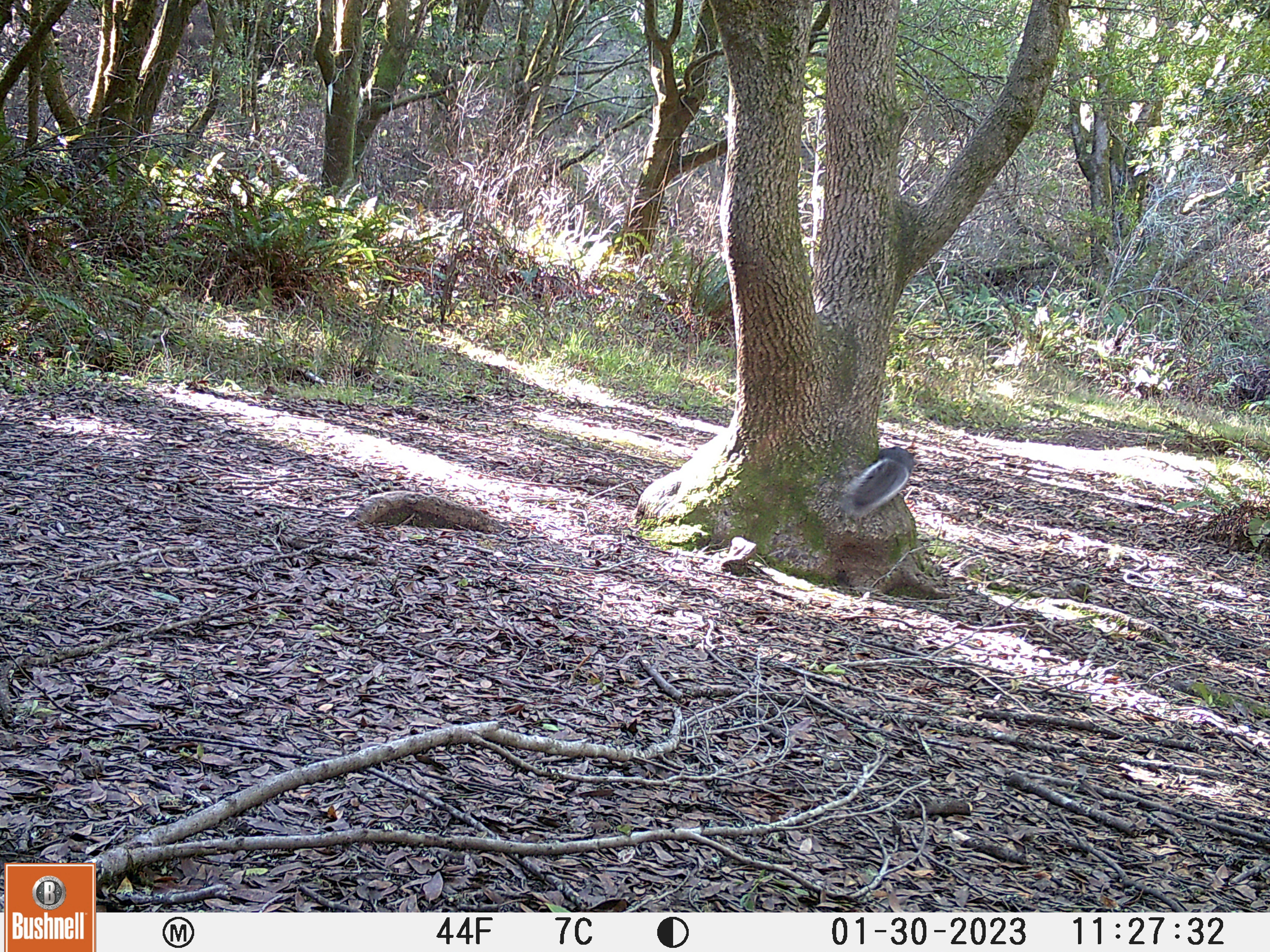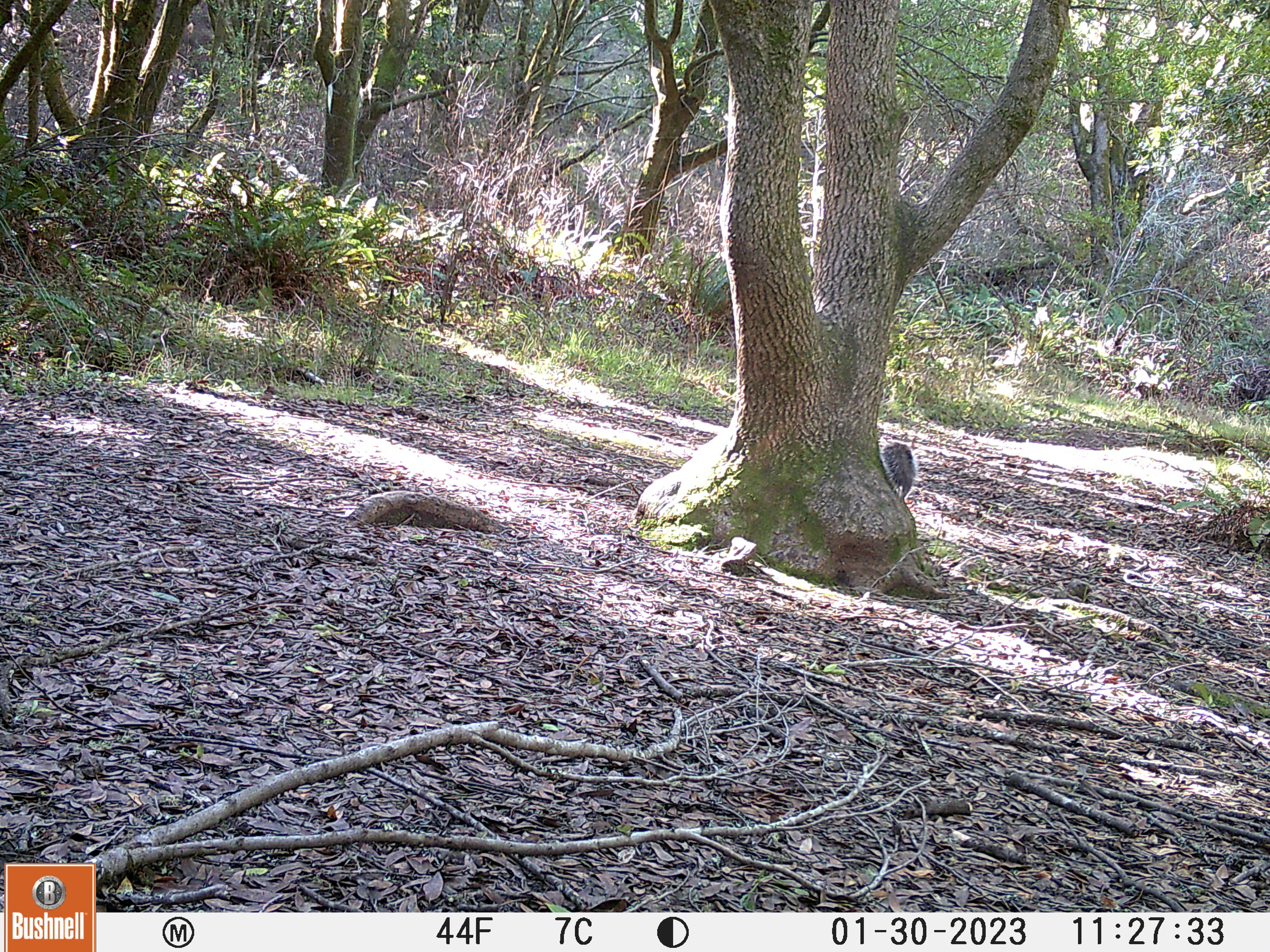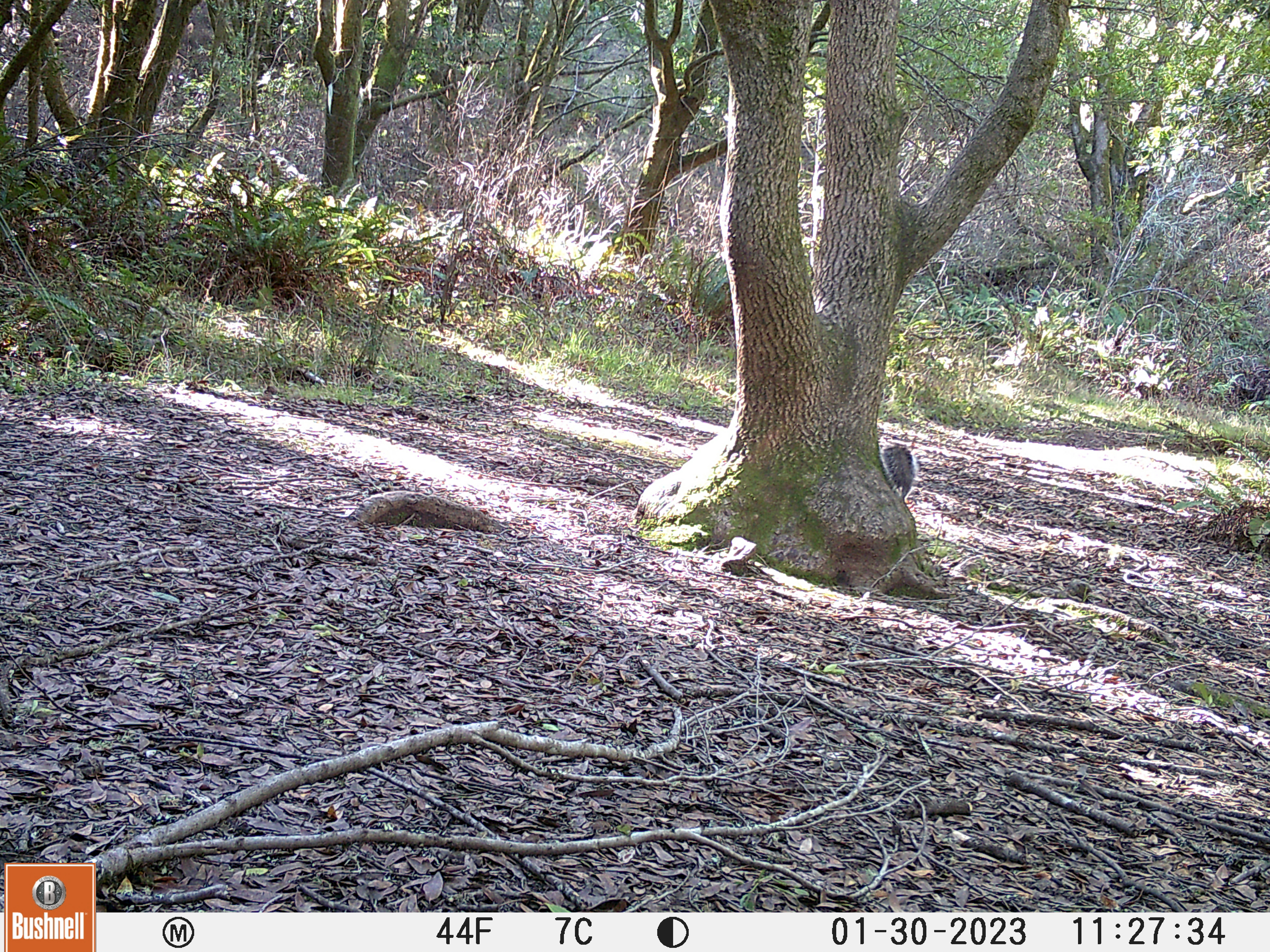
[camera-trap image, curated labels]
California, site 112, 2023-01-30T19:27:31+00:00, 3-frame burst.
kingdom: Animalia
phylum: Chordata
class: Mammalia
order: Rodentia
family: Sciuridae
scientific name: Sciuridae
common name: squirrel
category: unknown squirrel